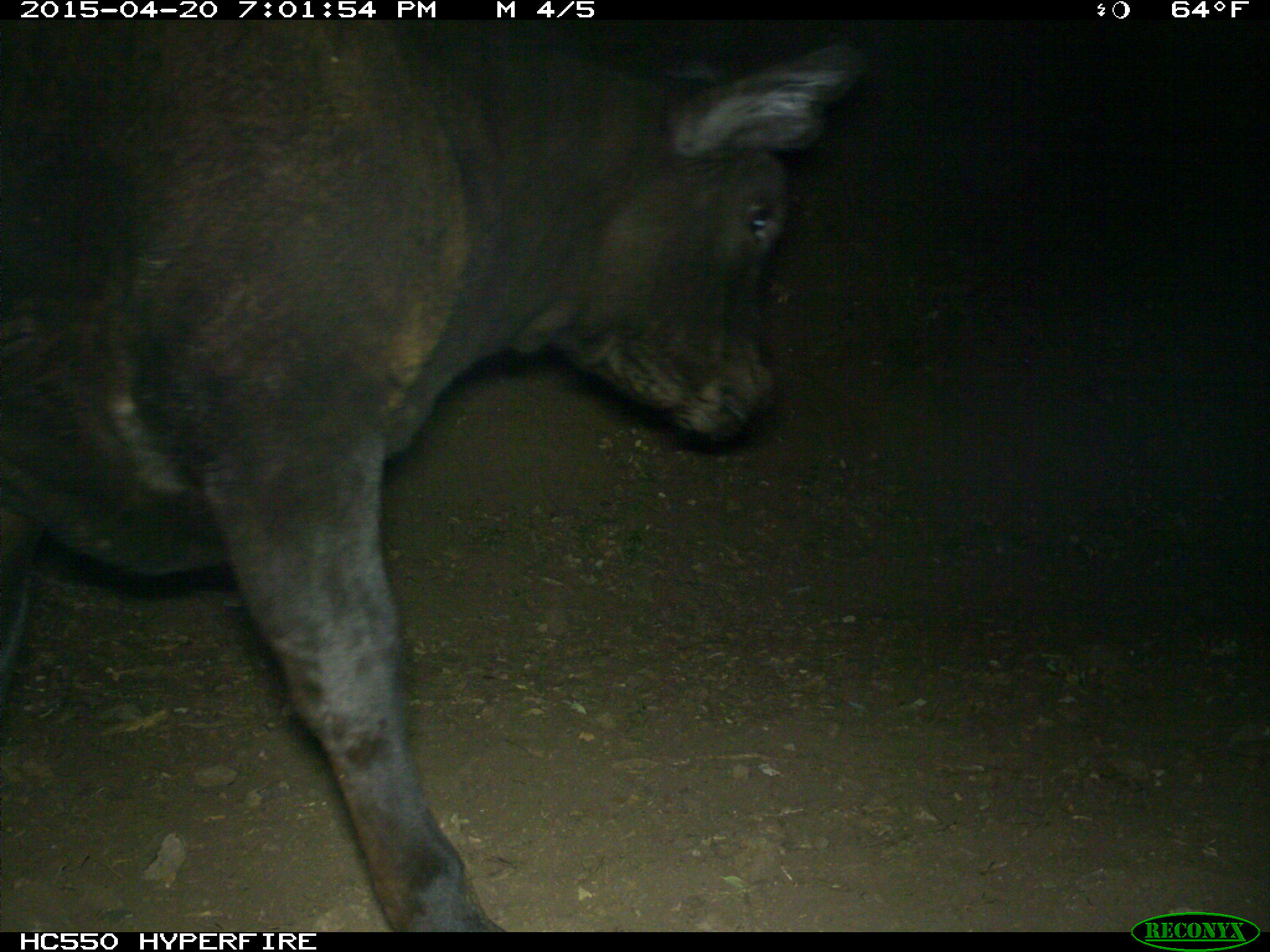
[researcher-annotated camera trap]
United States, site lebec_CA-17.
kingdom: Animalia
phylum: Chordata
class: Mammalia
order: Artiodactyla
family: Bovidae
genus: Bos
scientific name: Bos taurus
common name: domestic cow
Bos taurus (domestic cow).